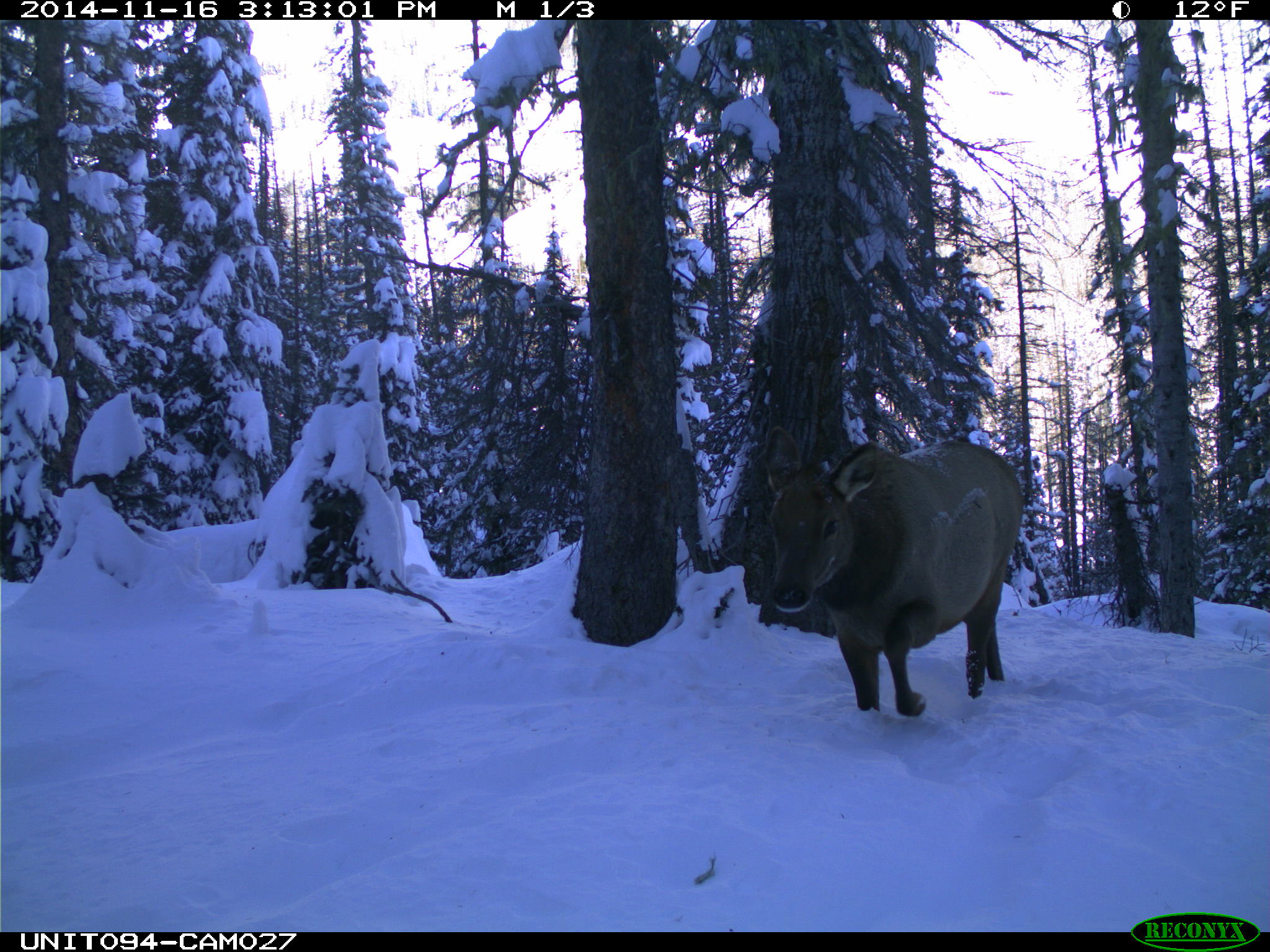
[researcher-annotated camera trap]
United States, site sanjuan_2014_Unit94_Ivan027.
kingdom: Animalia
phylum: Chordata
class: Mammalia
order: Artiodactyla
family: Cervidae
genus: Cervus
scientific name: Cervus elaphus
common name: red deer